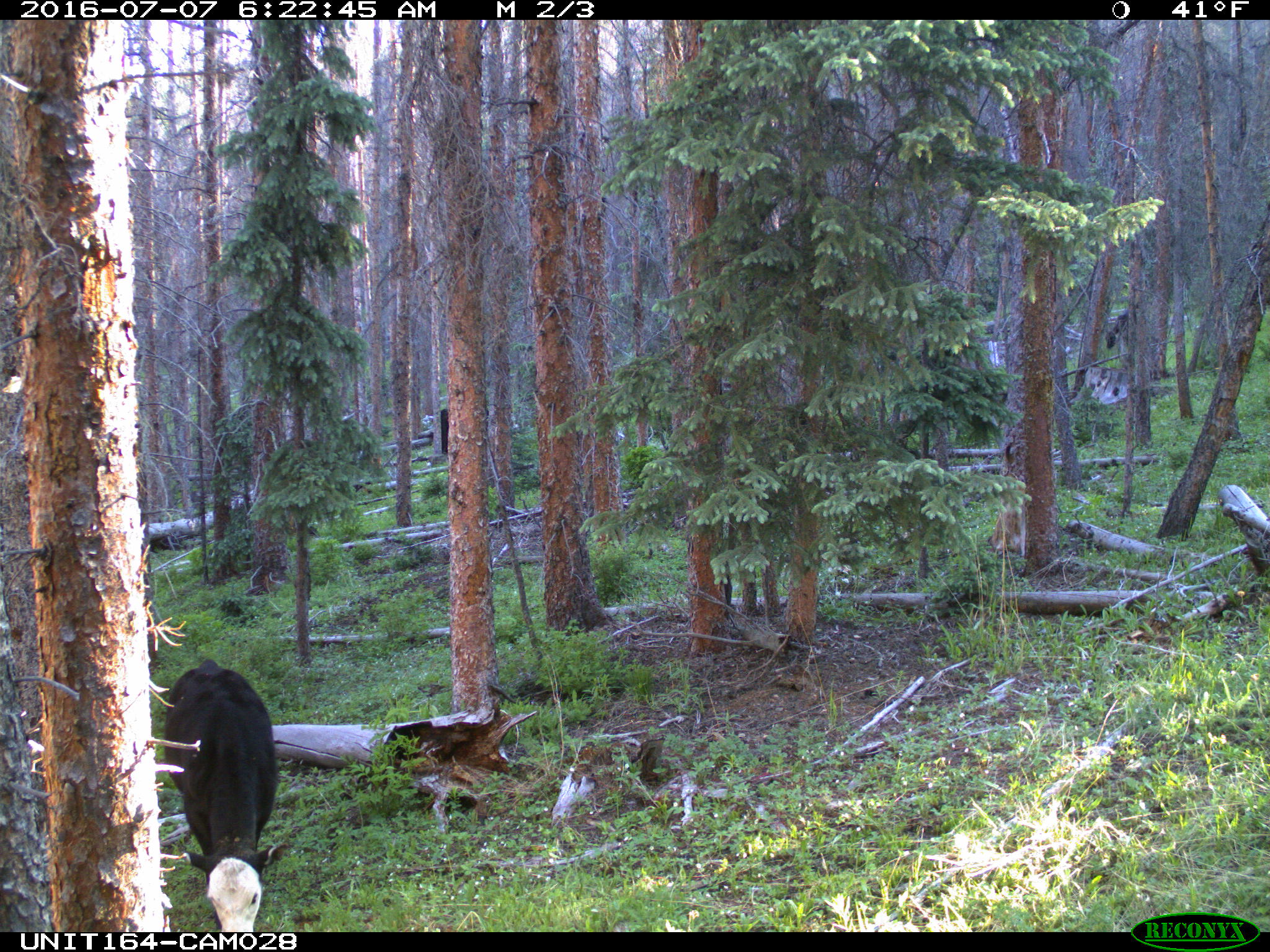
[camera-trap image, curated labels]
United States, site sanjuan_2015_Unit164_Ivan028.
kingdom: Animalia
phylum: Chordata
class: Mammalia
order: Artiodactyla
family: Bovidae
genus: Bos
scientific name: Bos taurus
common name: domestic cow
Bos taurus (domestic cow).